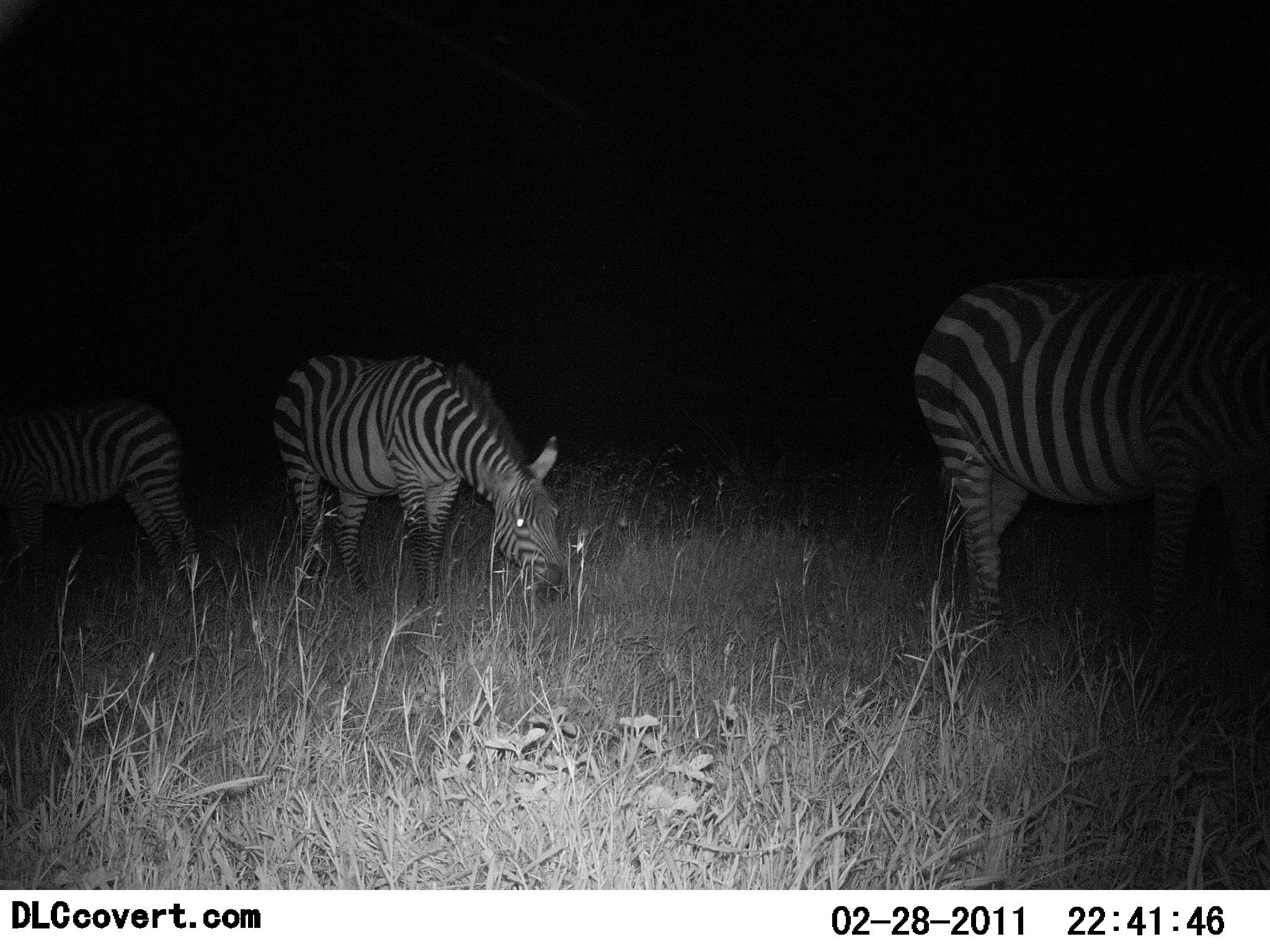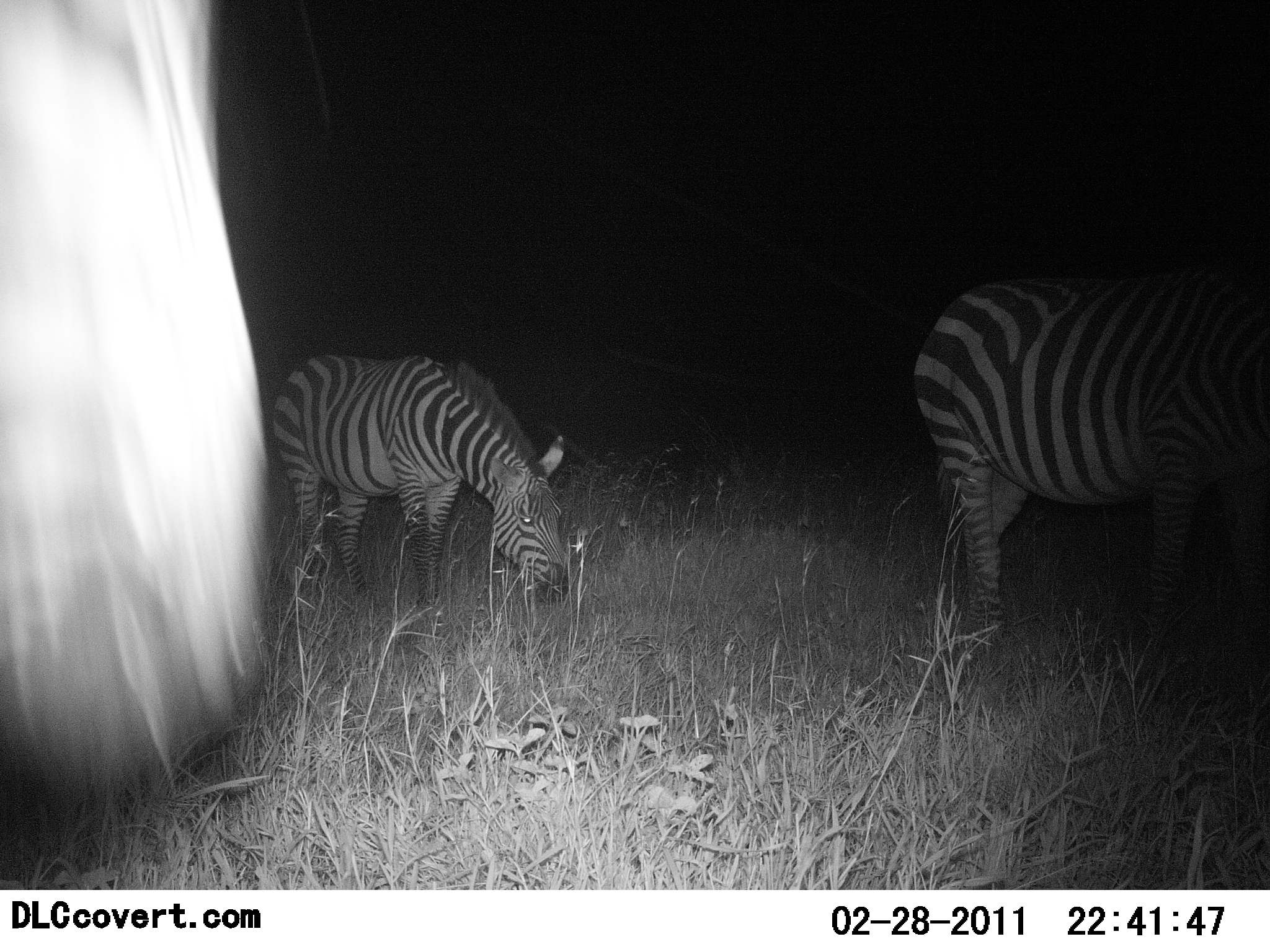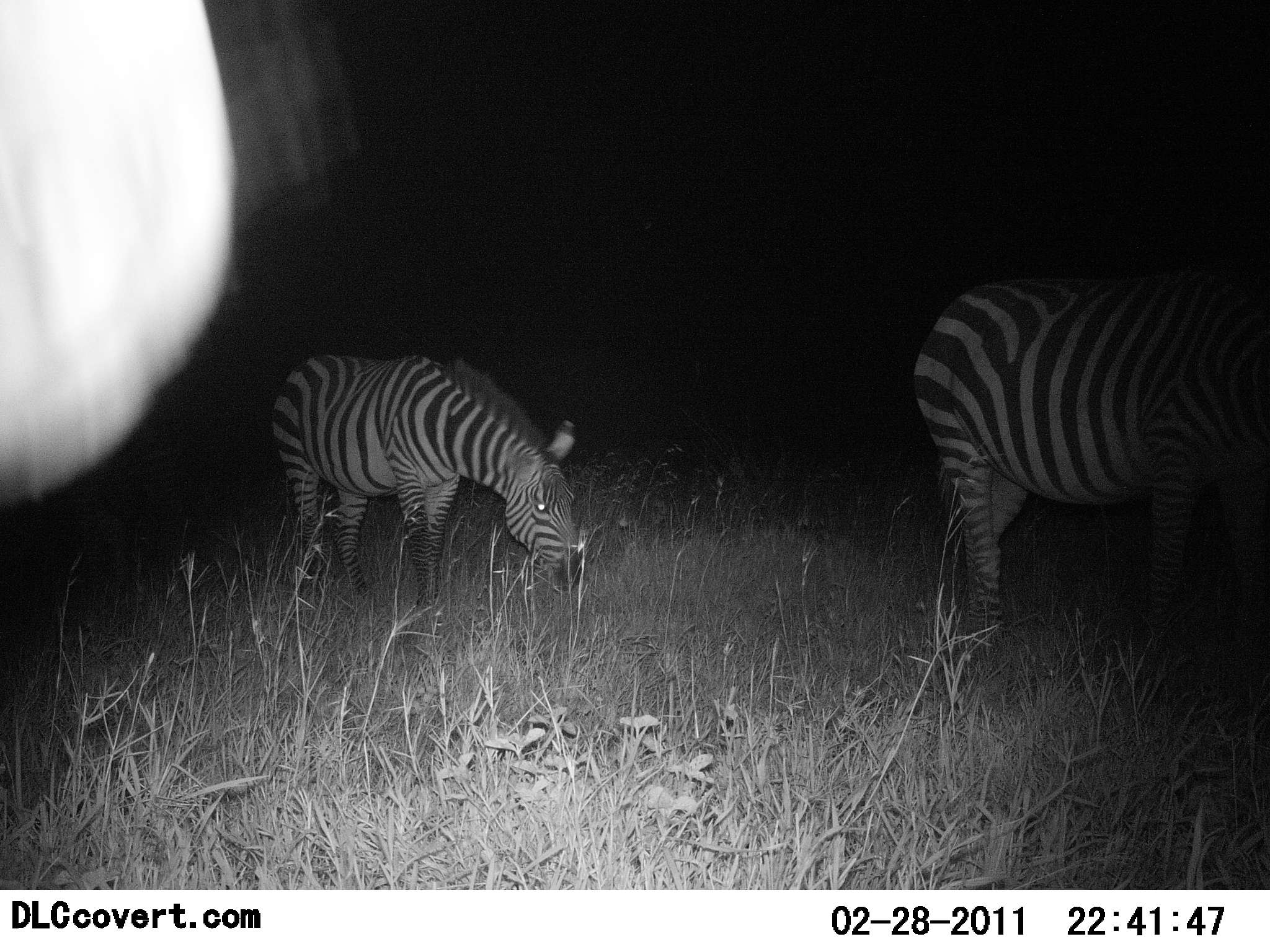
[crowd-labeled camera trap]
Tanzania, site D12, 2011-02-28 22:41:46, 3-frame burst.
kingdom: Animalia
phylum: Chordata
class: Mammalia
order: Perissodactyla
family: Equidae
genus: Equus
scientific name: Equus quagga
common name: plains zebra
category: zebra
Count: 4.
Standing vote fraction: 42%.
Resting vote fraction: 0%.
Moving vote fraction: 17%.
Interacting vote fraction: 0%.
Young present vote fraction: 0%.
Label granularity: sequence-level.